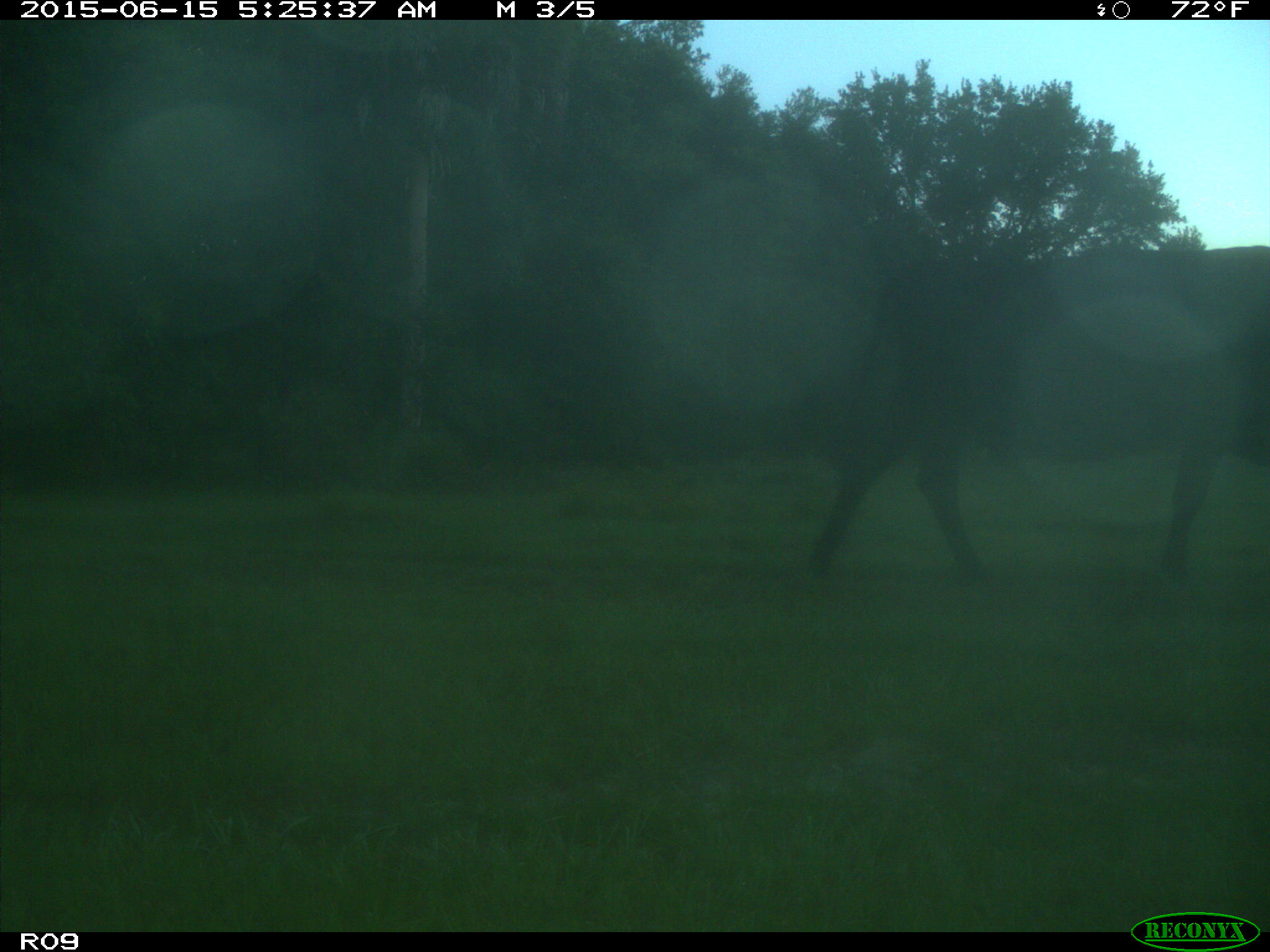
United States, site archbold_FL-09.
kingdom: Animalia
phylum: Chordata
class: Mammalia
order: Artiodactyla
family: Bovidae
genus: Bos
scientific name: Bos taurus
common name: domestic cow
Bos taurus (domestic cow).